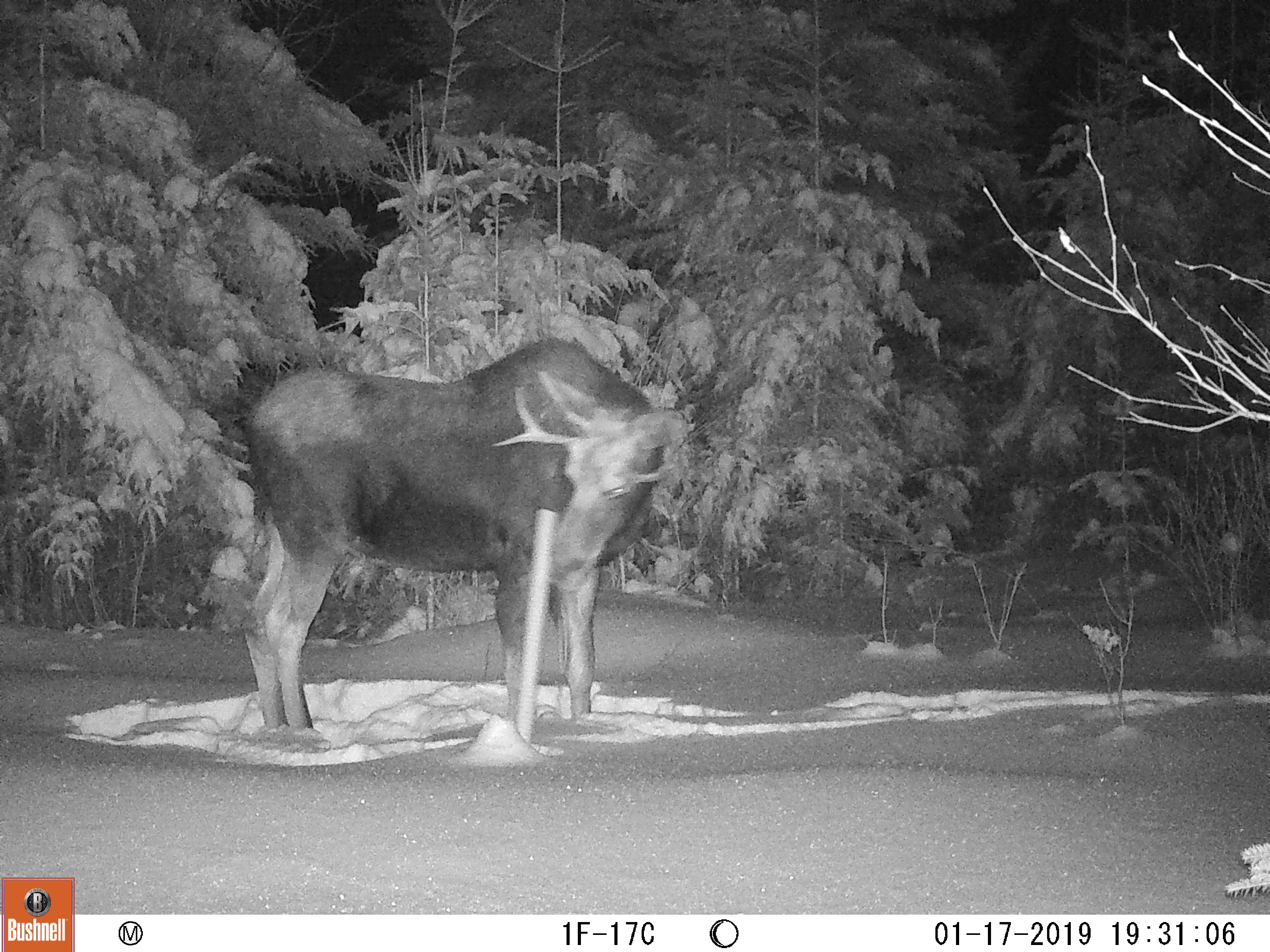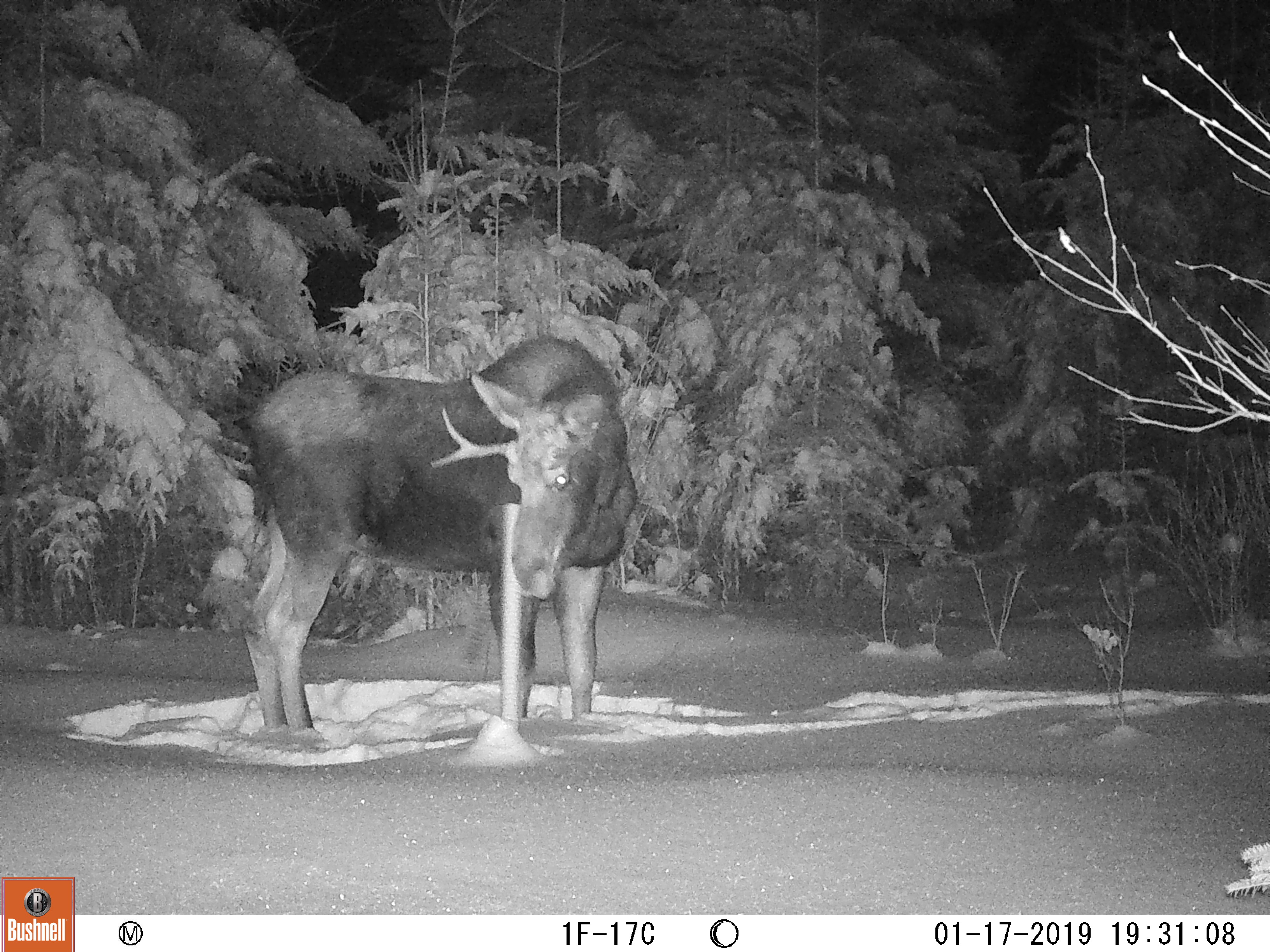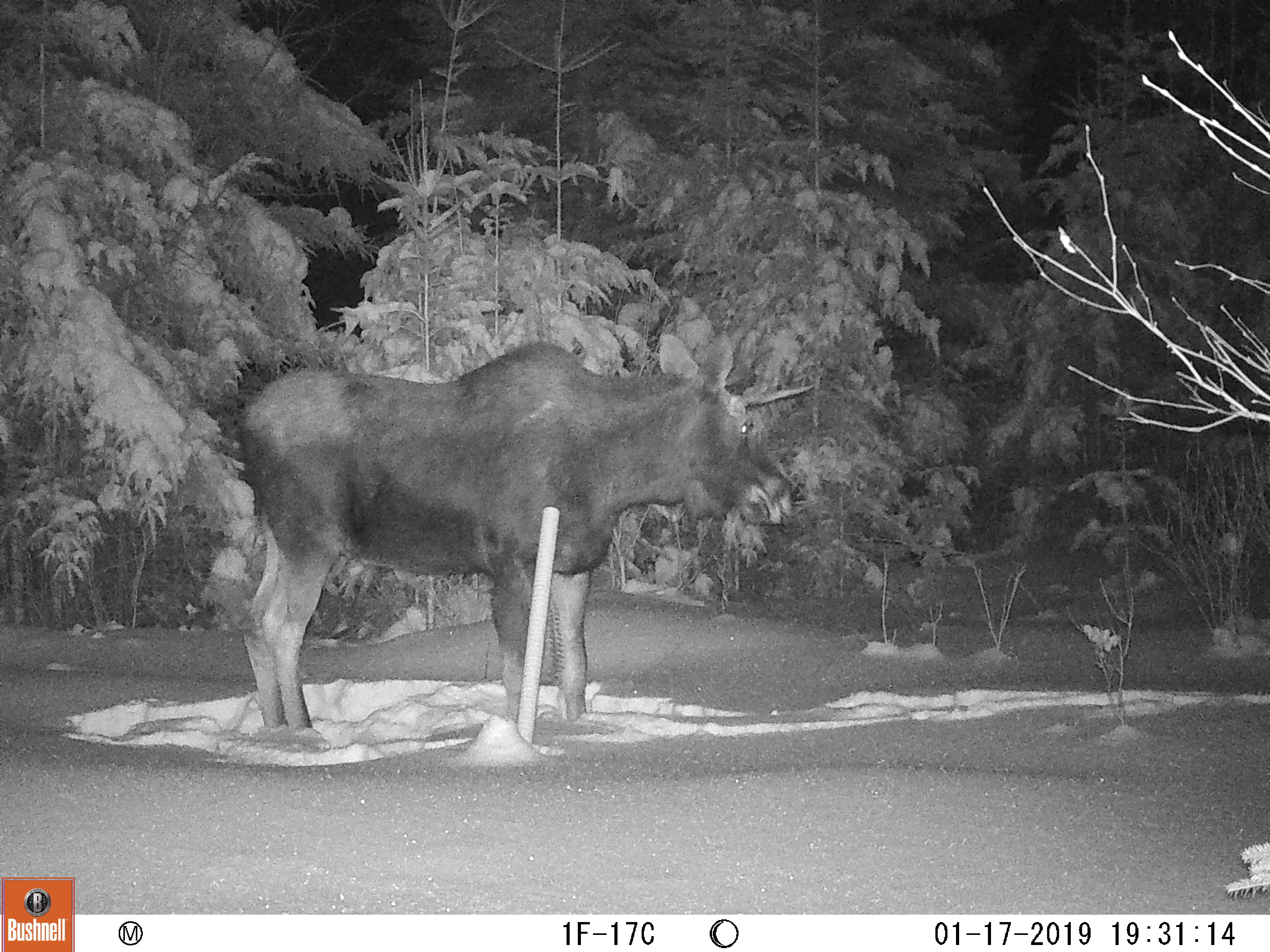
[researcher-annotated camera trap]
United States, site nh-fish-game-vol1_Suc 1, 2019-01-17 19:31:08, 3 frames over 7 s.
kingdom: Animalia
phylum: Chordata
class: Mammalia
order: Artiodactyla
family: Cervidae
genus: Alces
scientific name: Alces alces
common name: moose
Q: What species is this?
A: Moose (Alces alces).